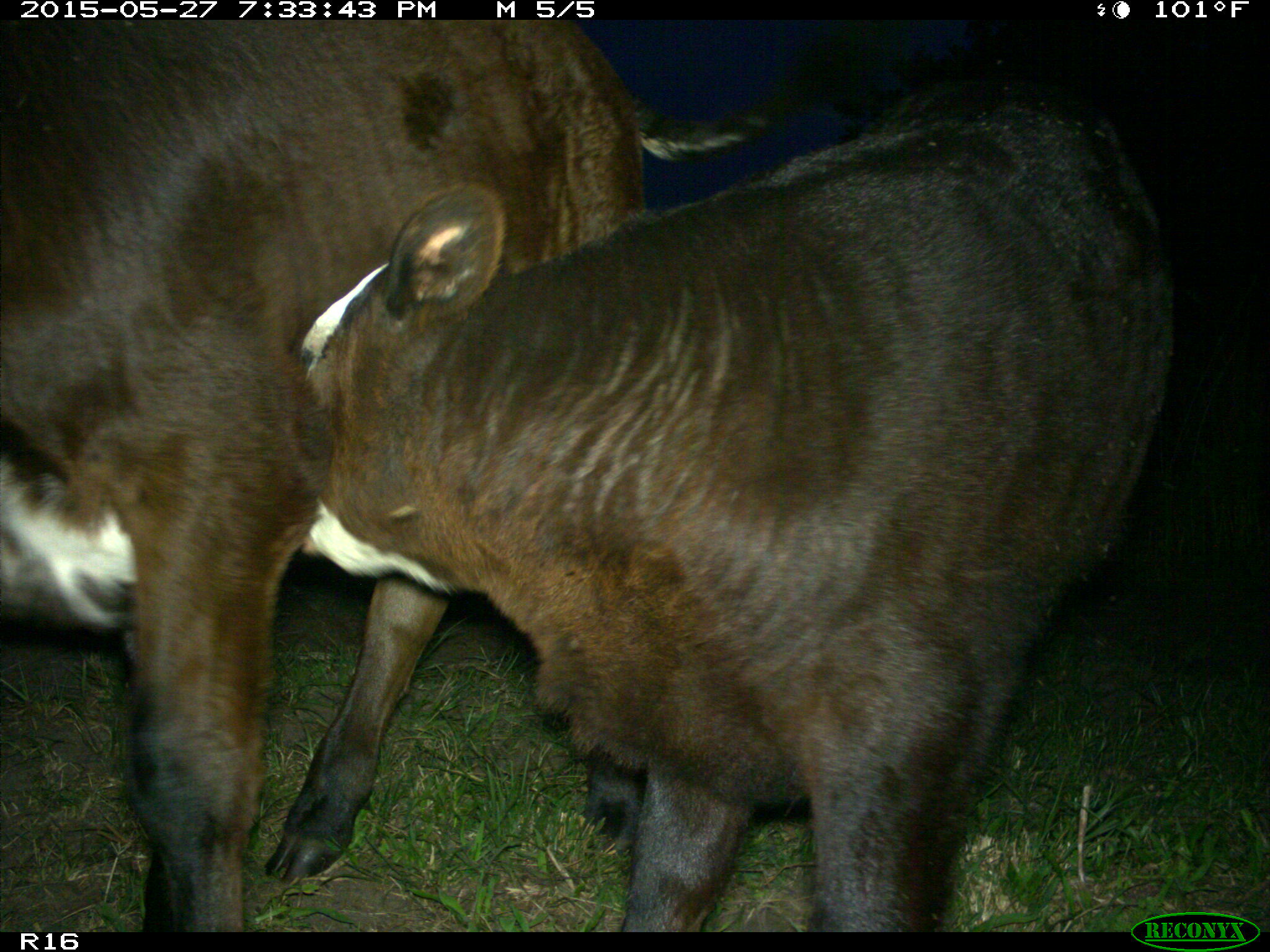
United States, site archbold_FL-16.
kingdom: Animalia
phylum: Chordata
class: Mammalia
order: Artiodactyla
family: Bovidae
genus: Bos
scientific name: Bos taurus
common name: domestic cow